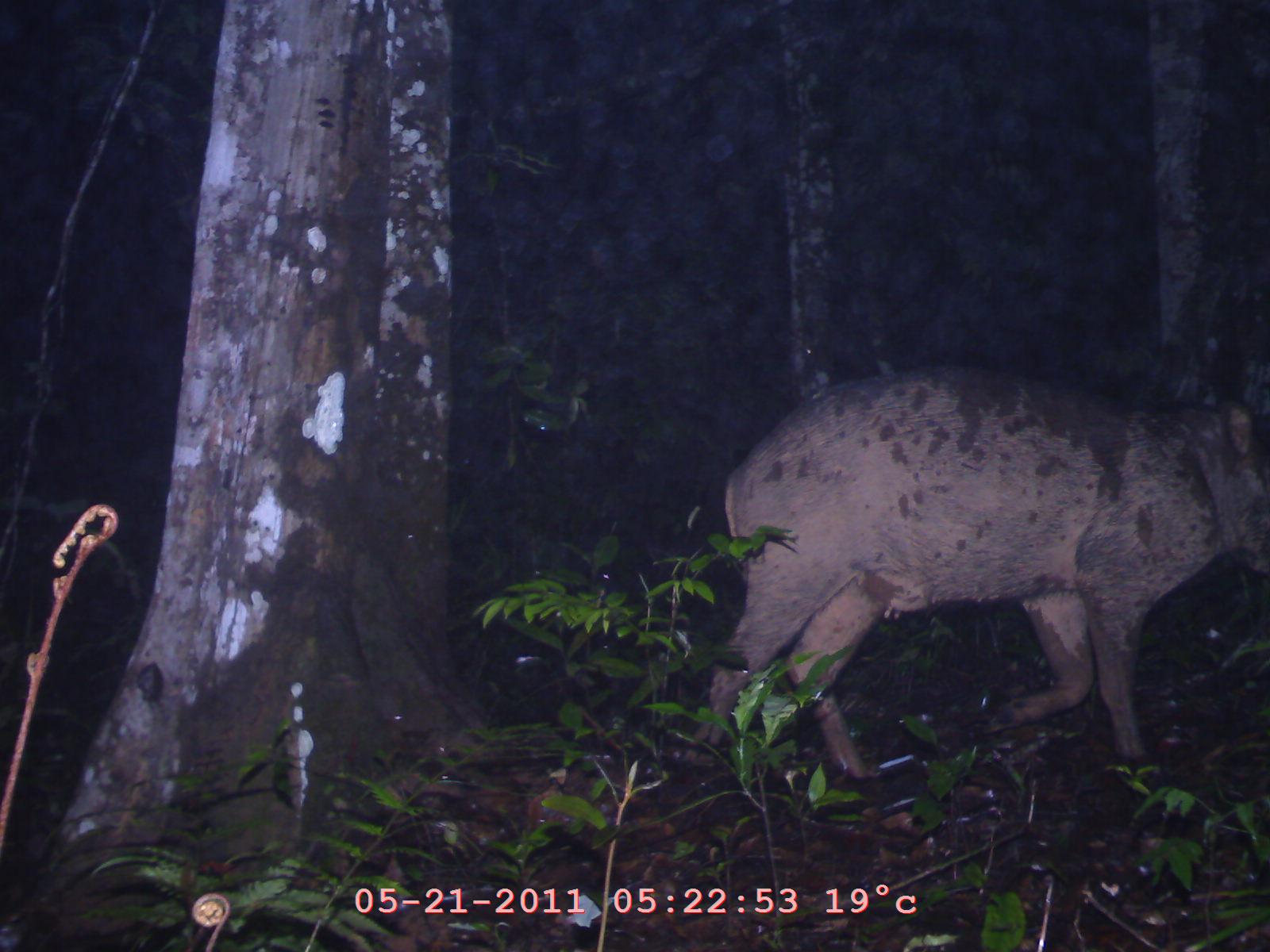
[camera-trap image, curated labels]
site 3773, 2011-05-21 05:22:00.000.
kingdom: Animalia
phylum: Chordata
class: Mammalia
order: Artiodactyla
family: Suidae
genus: Sus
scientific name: Sus scrofa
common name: wild boar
Sus scrofa (wild boar), count 1, age adult, sex female.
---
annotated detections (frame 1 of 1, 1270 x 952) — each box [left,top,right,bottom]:
sus scrofa: [691,364,1268,778]